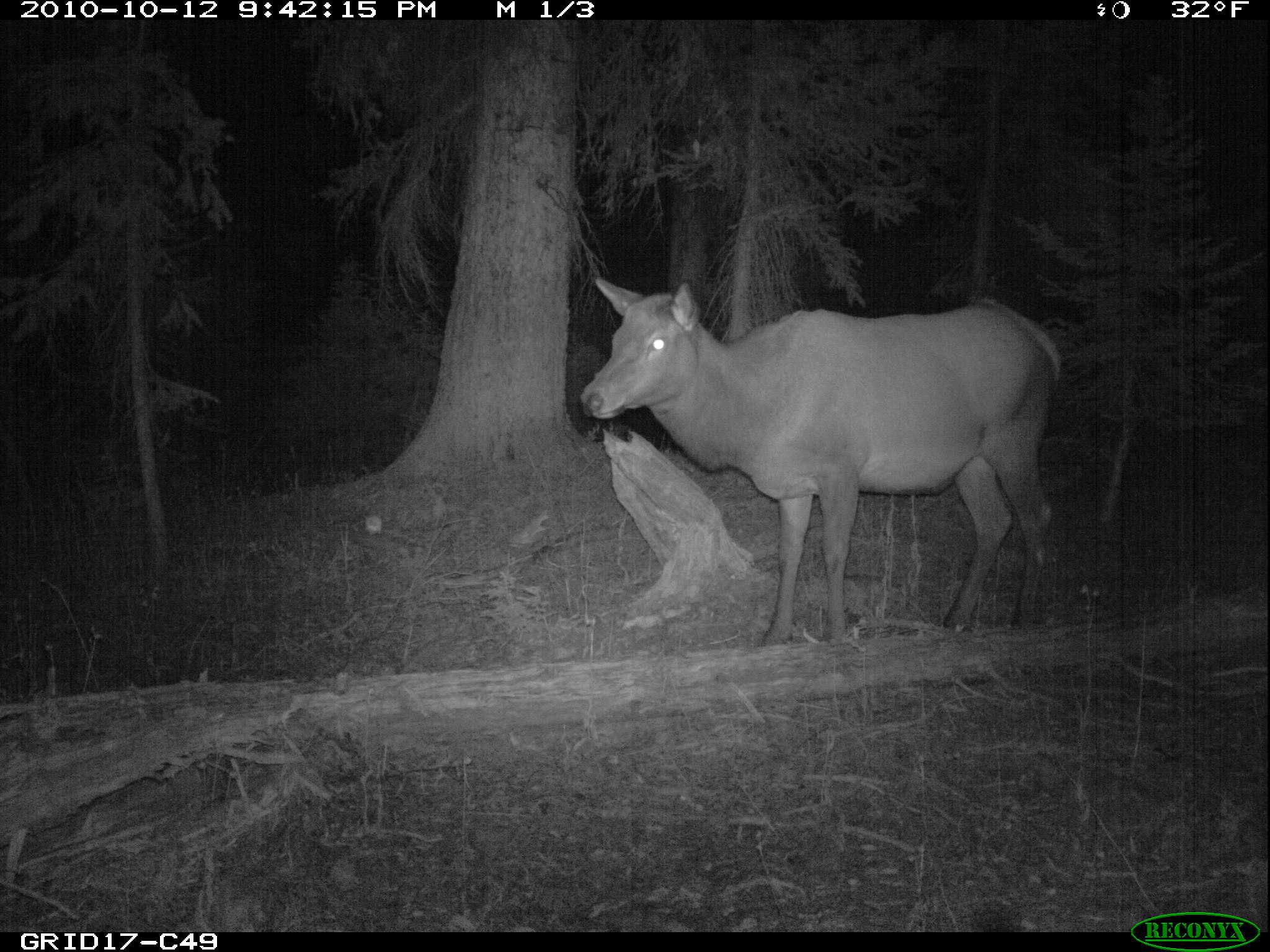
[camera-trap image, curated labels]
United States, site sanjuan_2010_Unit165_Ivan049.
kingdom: Animalia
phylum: Chordata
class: Mammalia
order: Artiodactyla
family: Cervidae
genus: Cervus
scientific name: Cervus elaphus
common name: red deer